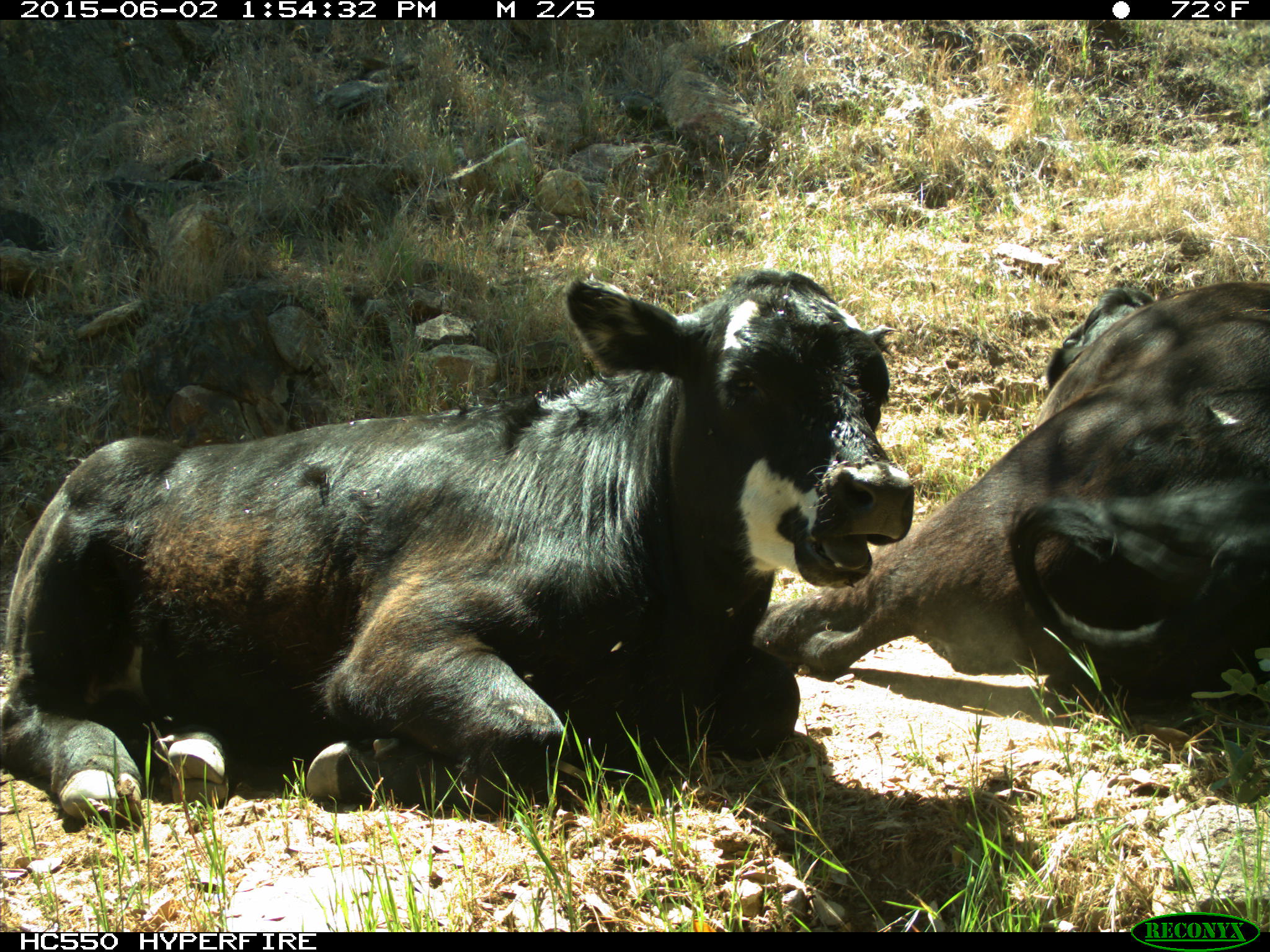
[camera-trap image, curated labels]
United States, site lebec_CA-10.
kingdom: Animalia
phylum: Chordata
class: Mammalia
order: Artiodactyla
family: Bovidae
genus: Bos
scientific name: Bos taurus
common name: domestic cow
Bos taurus (domestic cow).